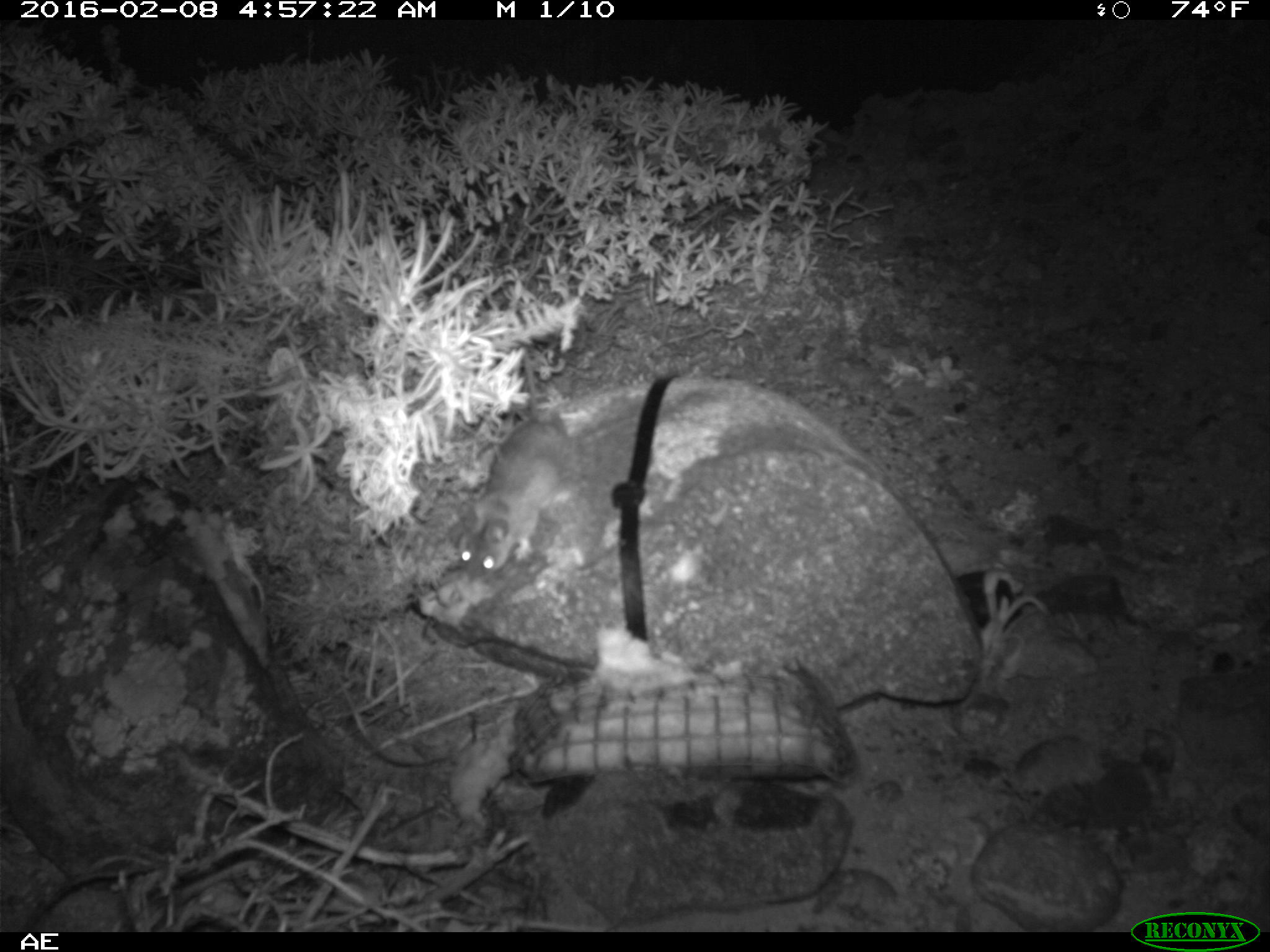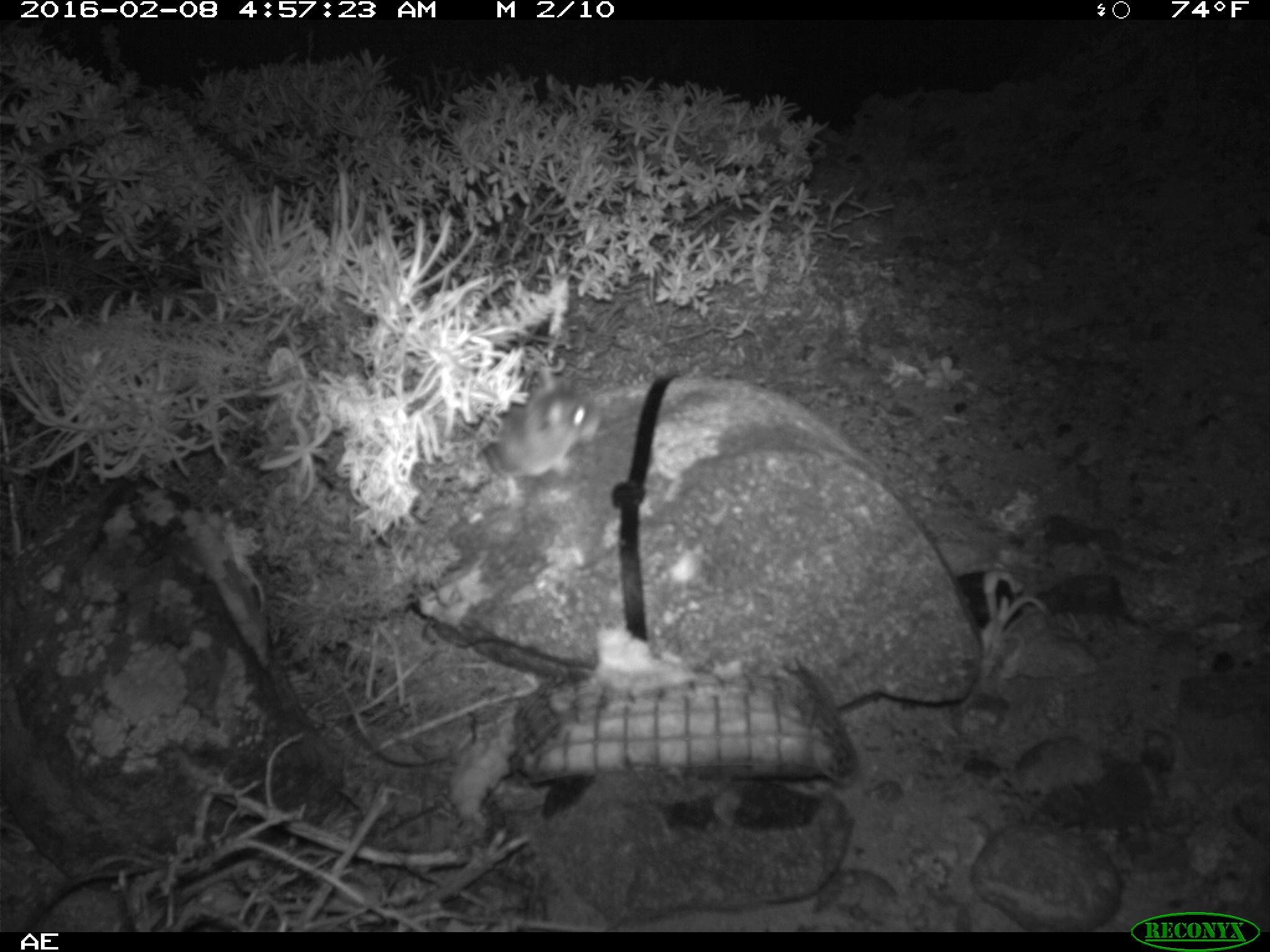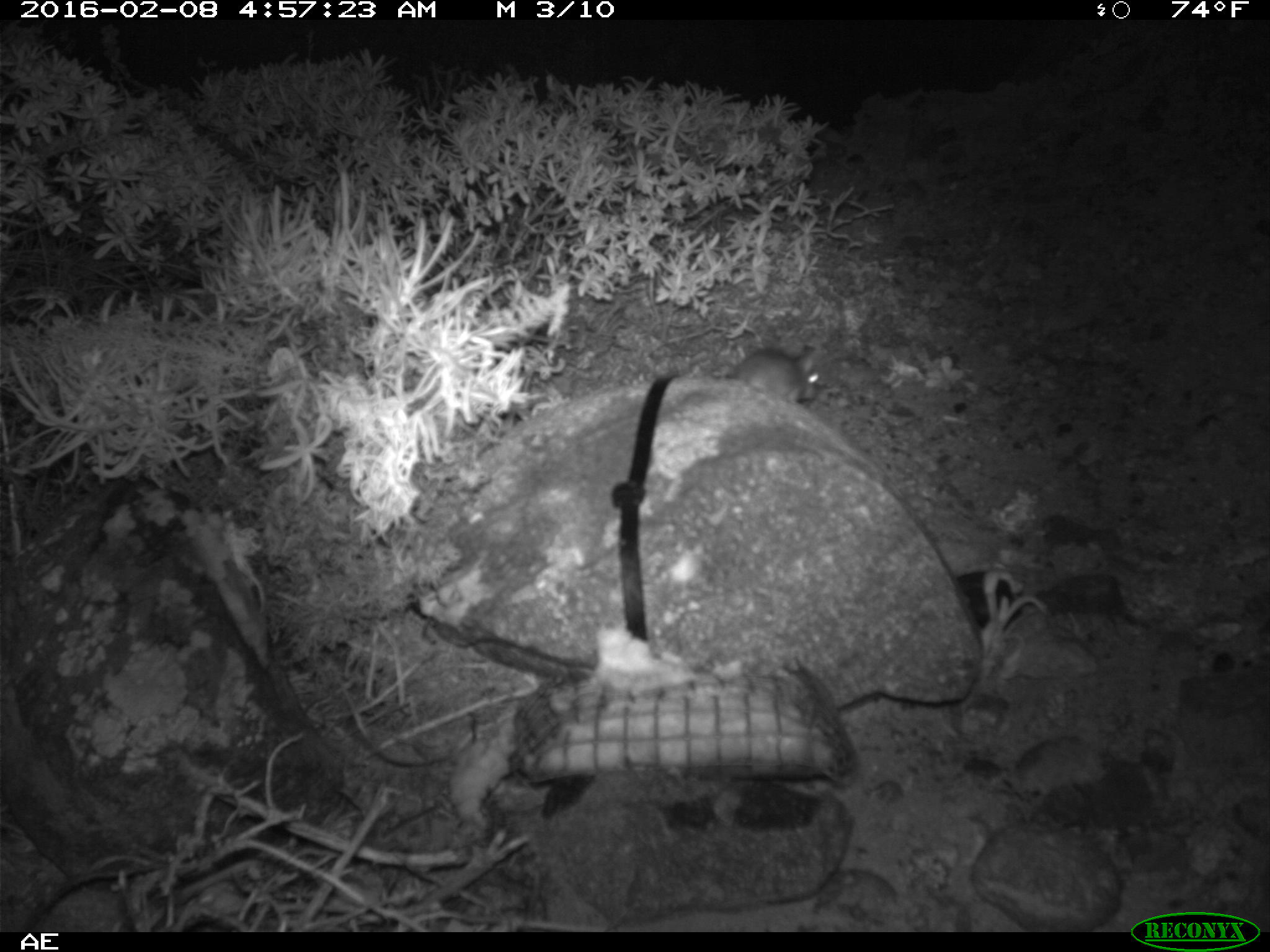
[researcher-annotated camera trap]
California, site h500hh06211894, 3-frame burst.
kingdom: Animalia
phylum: Chordata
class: Mammalia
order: Rodentia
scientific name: Rodentia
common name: rodent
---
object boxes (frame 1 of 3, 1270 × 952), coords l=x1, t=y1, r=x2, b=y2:
rodent: l=456, t=344, r=574, b=582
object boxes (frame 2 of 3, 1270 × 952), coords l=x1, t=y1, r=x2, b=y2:
rodent: l=466, t=360, r=600, b=507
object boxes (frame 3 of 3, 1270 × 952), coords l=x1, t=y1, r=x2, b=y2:
rodent: l=728, t=342, r=817, b=406